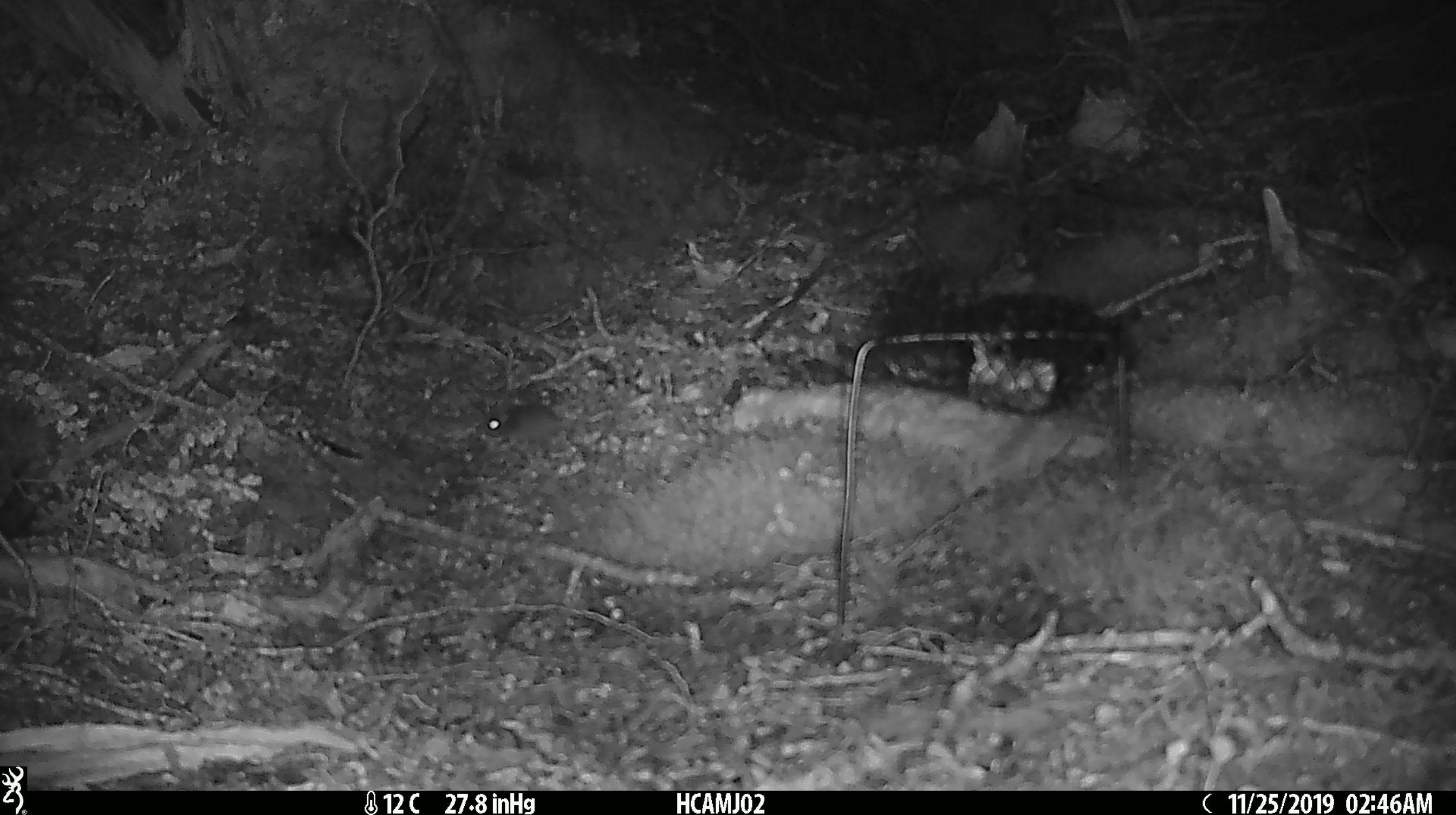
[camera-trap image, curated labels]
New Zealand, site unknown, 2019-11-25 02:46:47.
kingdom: Animalia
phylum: Chordata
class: Mammalia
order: Rodentia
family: Muridae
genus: Mus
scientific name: Mus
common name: mouse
Mouse (Mus).